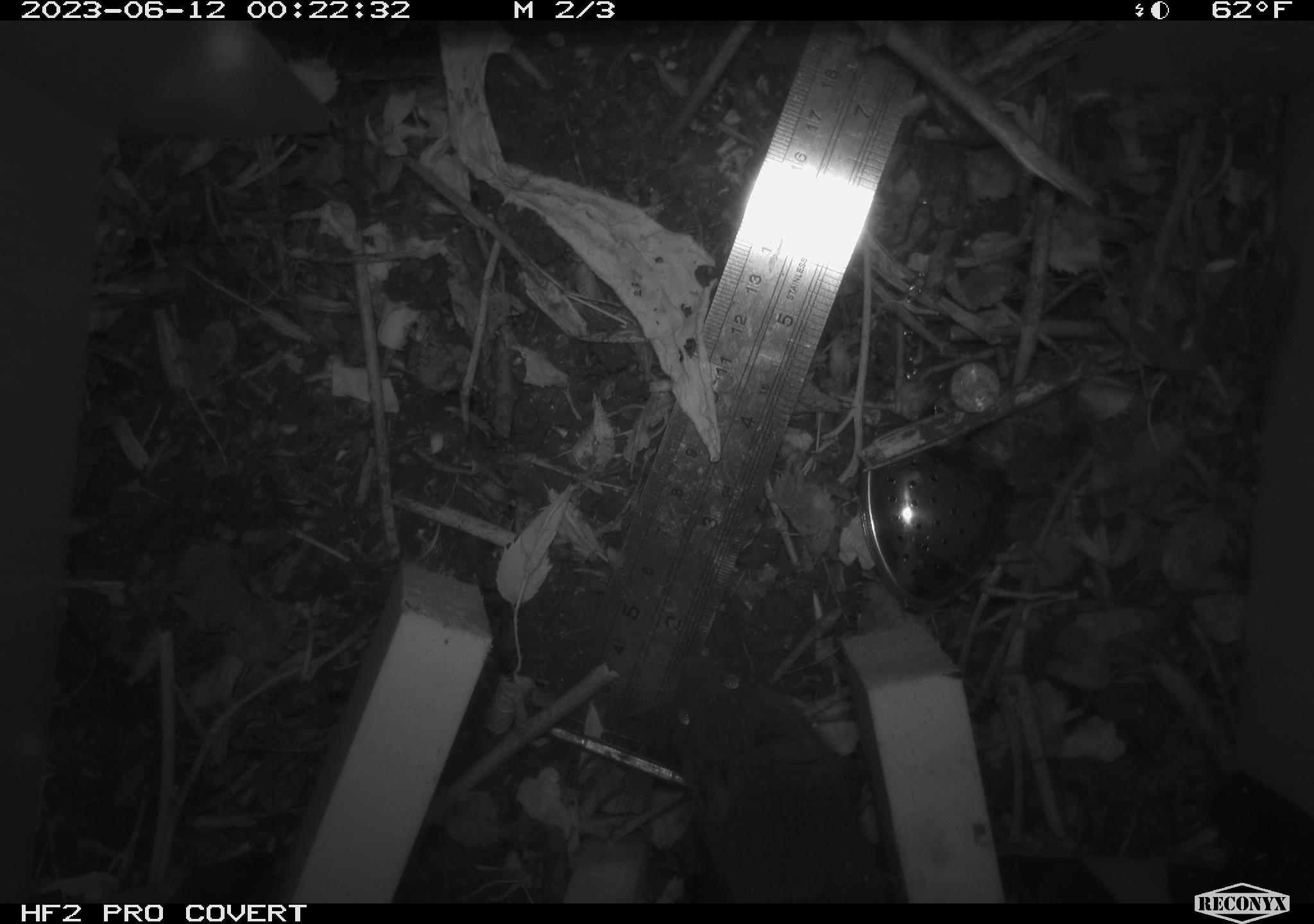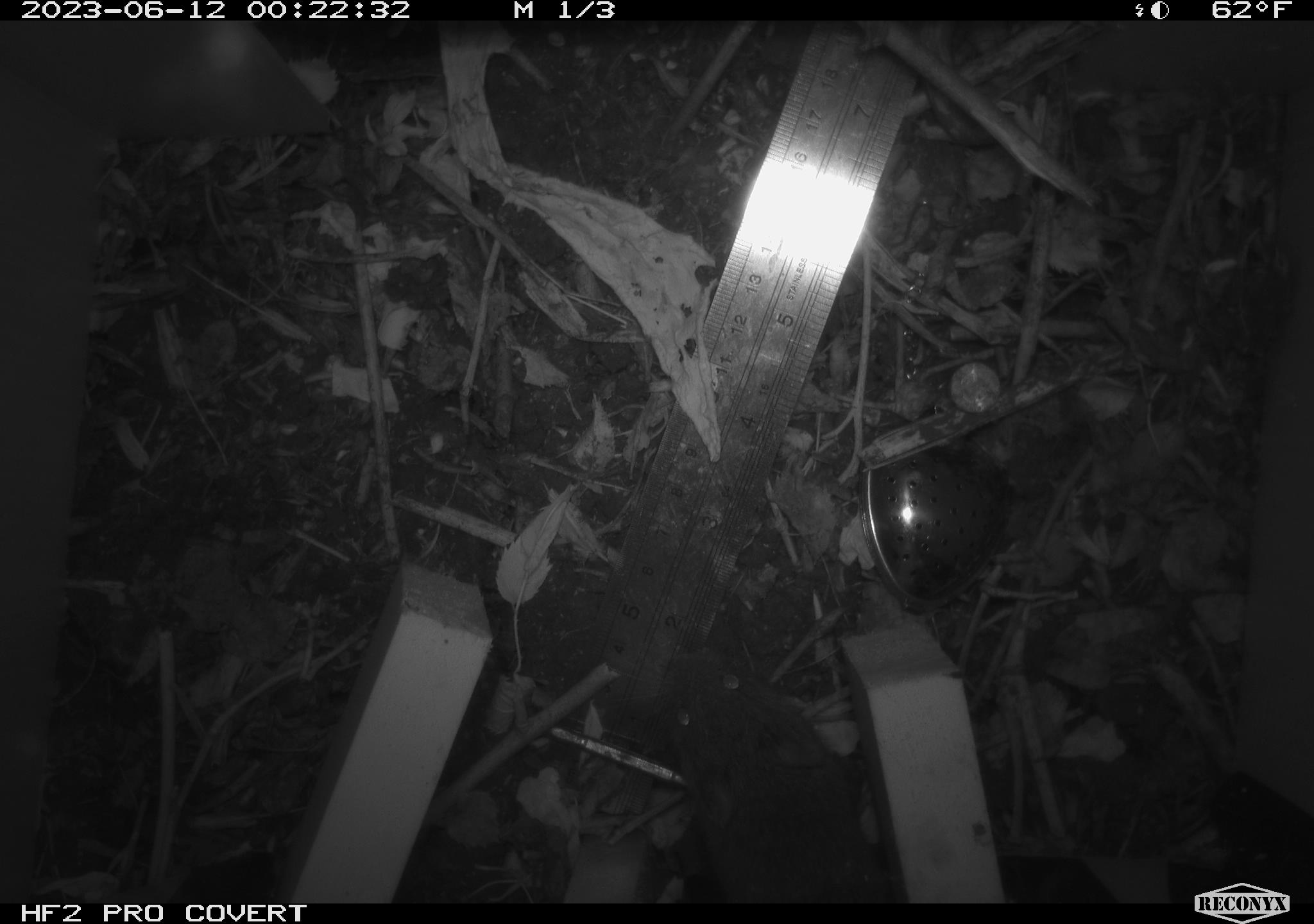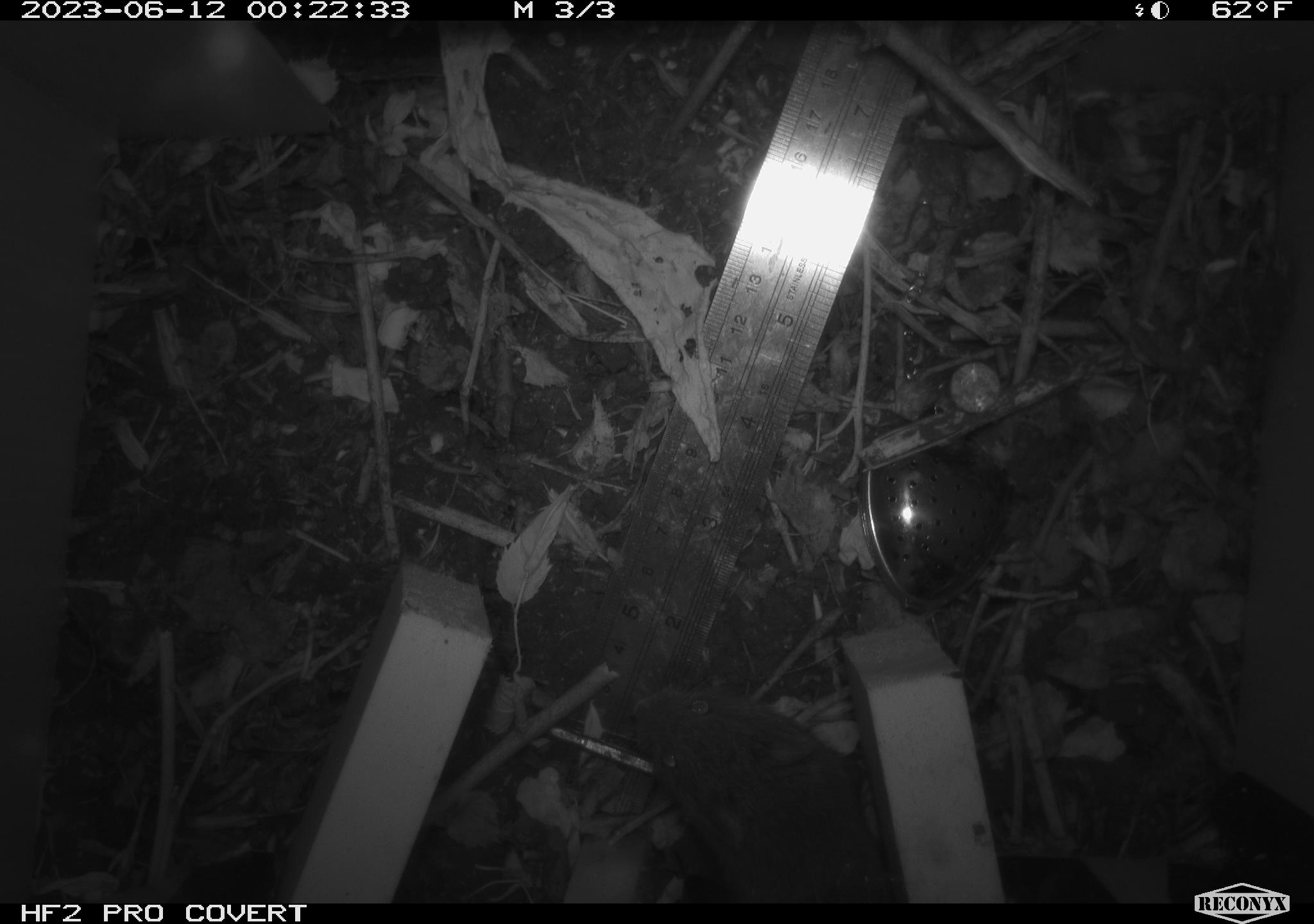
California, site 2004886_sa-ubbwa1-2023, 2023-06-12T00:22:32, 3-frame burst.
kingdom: Animalia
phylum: Chordata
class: Mammalia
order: Rodentia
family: Cricetidae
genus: Microtus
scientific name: Microtus californicus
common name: california vole